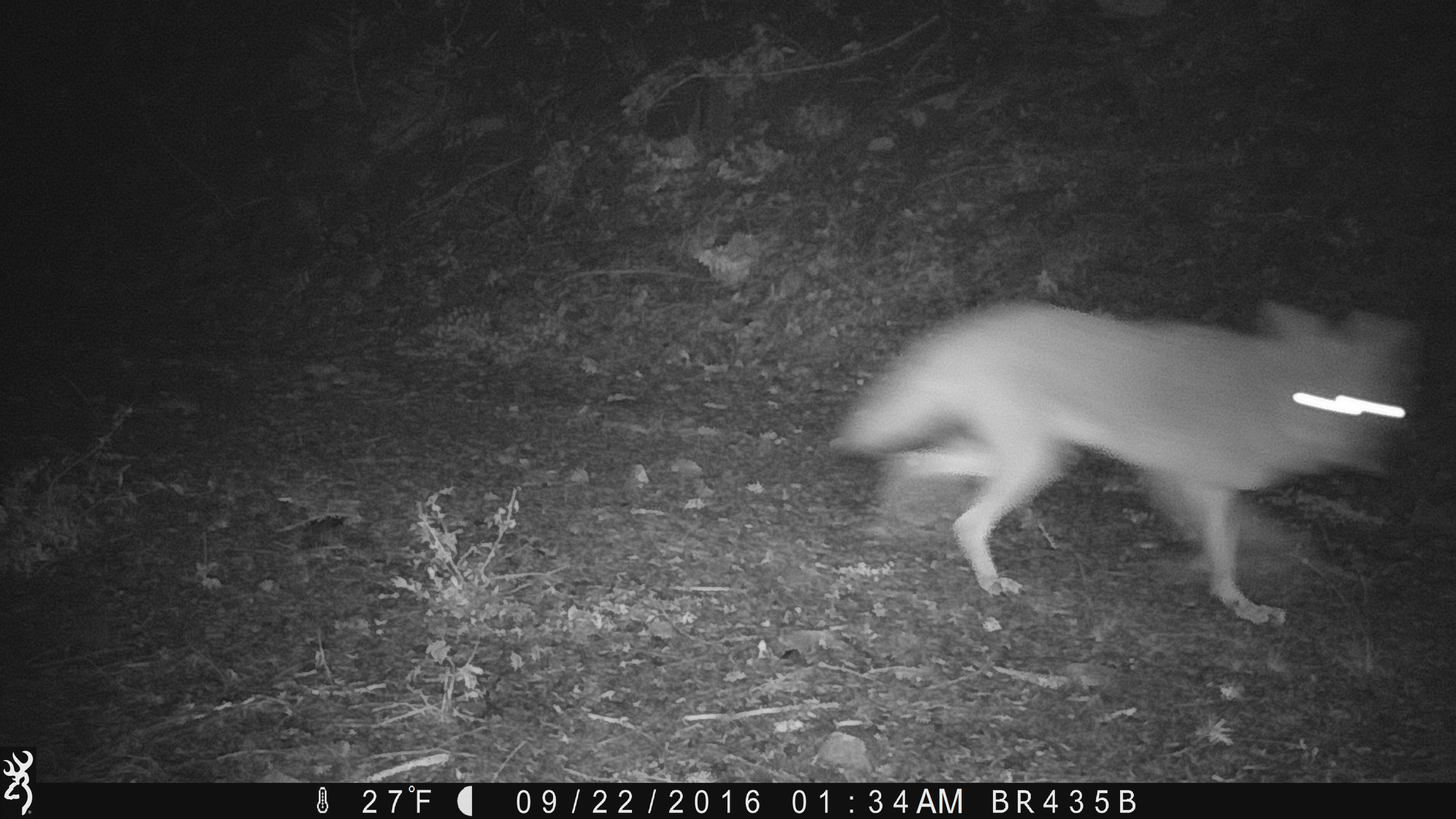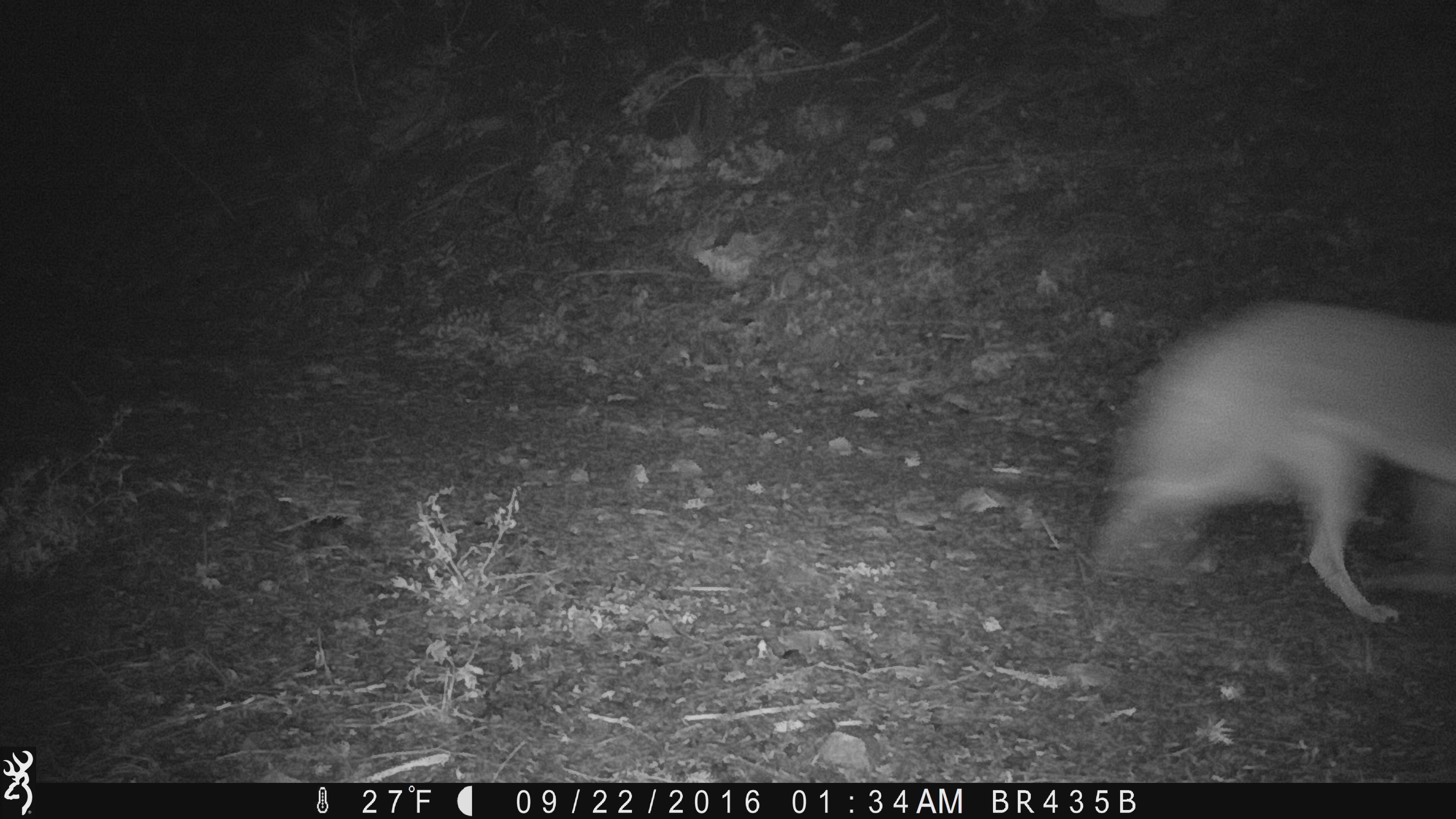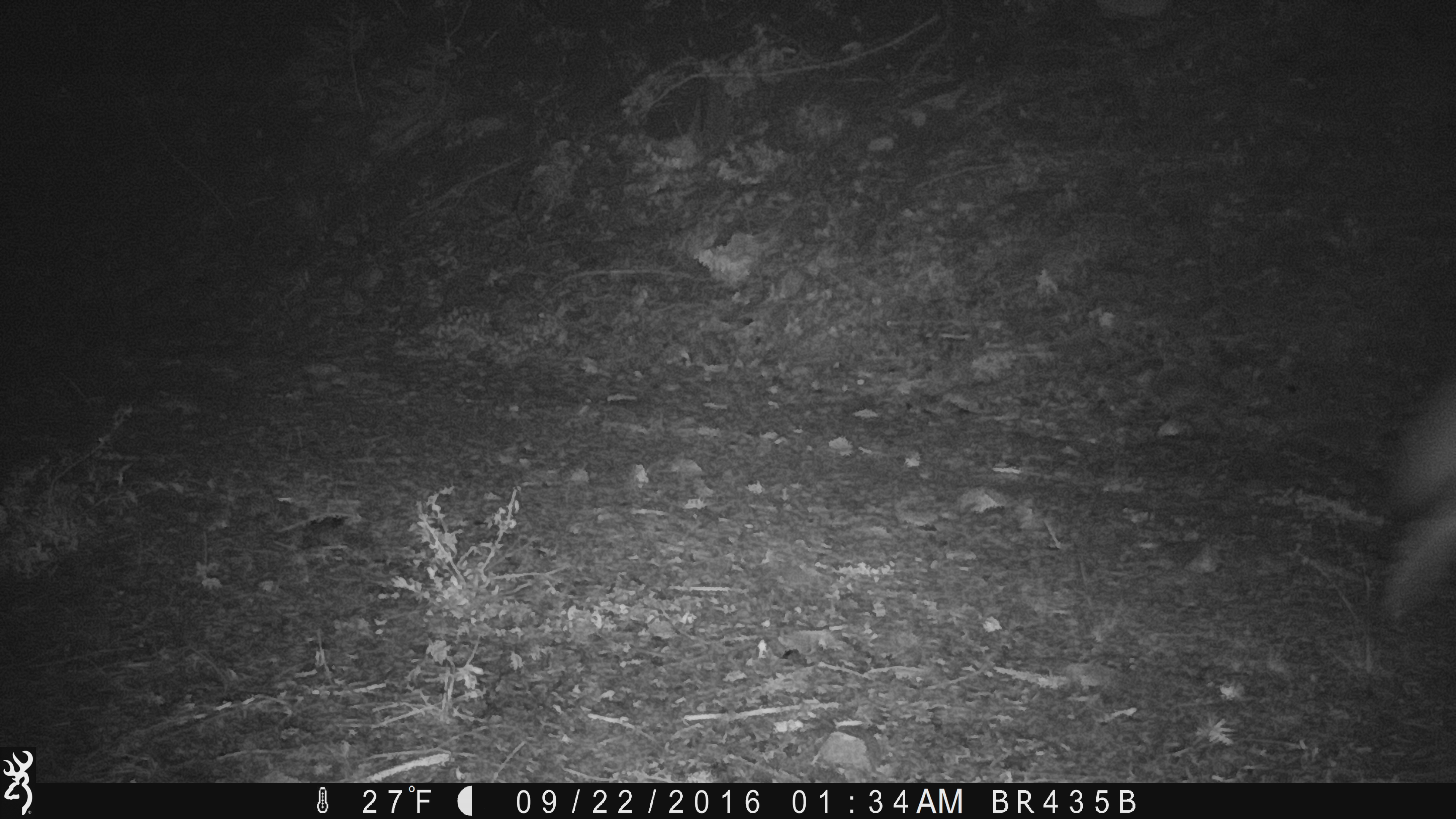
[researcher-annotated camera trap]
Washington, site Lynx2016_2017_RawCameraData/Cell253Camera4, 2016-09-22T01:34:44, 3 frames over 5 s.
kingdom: Animalia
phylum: Chordata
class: Mammalia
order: Carnivora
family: Canidae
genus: Canis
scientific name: Canis latrans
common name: coyote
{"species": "Canis latrans (coyote)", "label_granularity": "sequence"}